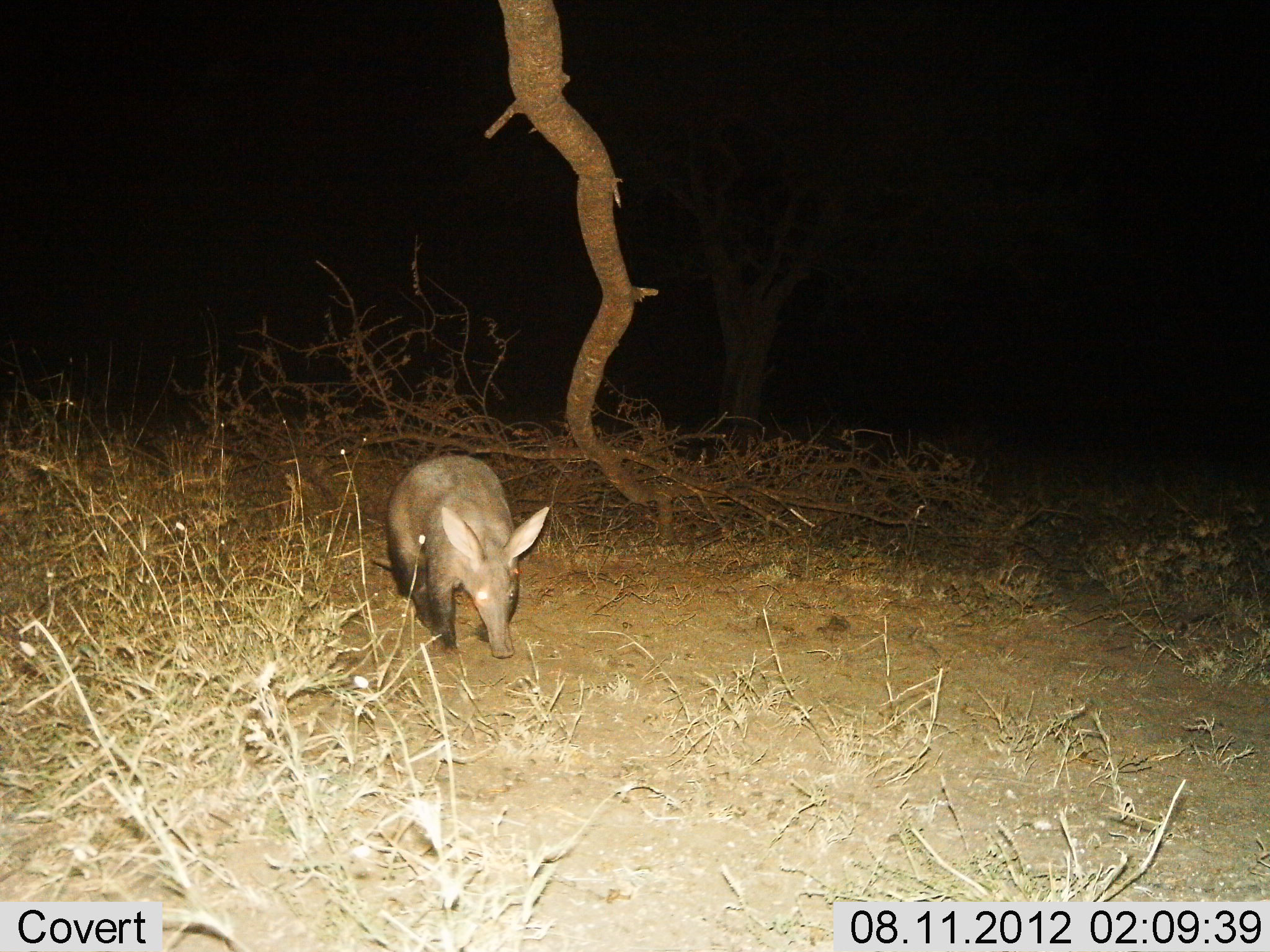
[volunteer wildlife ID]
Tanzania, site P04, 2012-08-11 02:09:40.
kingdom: Animalia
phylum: Chordata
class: Mammalia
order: Tubulidentata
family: Orycteropodidae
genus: Orycteropus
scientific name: Orycteropus afer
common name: aardvark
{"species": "aardvark (Orycteropus afer)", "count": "1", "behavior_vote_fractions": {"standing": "30%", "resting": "0%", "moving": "50%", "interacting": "0%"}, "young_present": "0%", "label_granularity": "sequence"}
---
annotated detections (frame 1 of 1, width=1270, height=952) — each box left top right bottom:
animal: 384 454 551 658